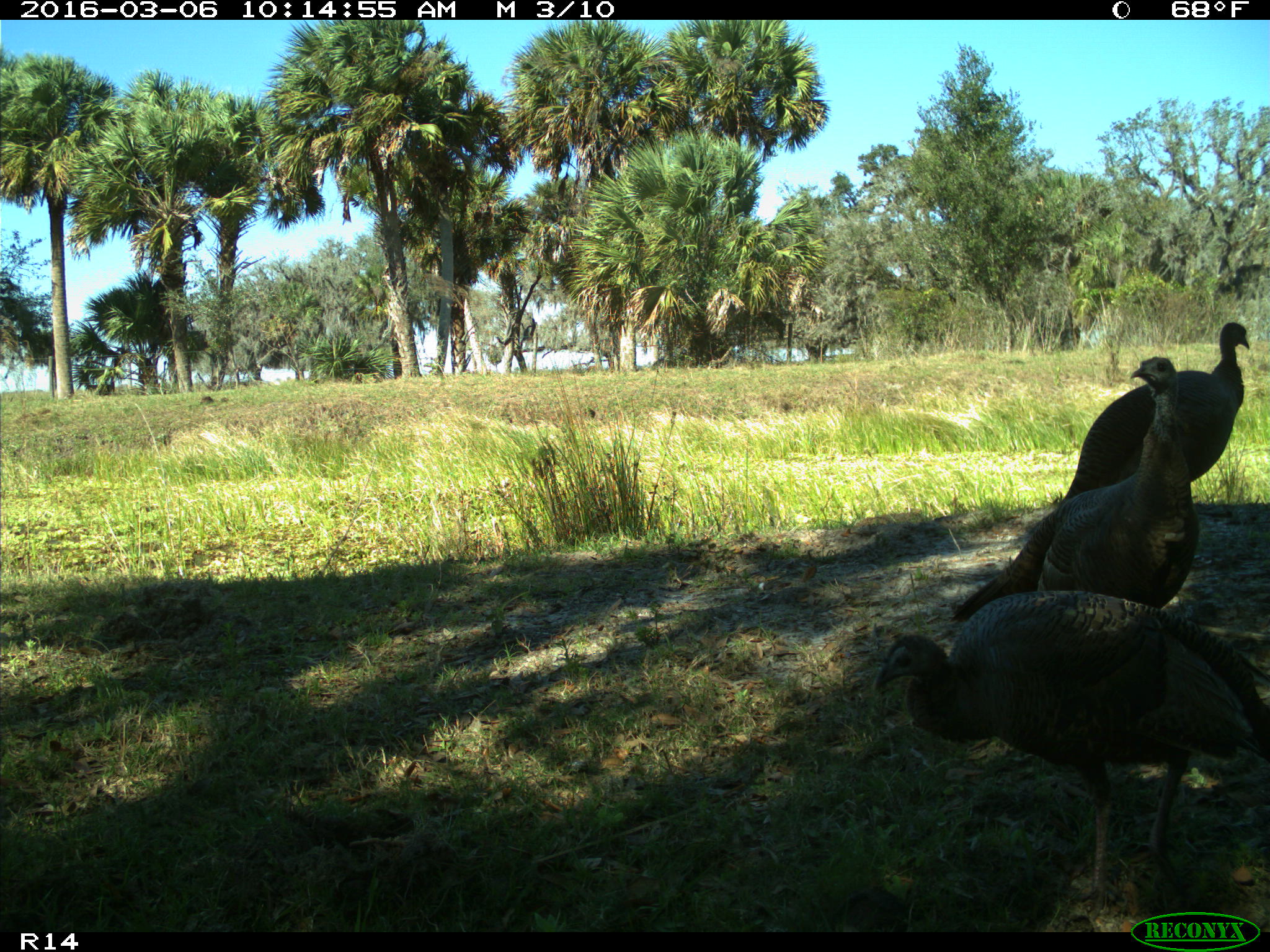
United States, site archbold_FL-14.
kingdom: Animalia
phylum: Chordata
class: Aves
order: Galliformes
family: Phasianidae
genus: Meleagris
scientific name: Meleagris gallopavo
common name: wild turkey